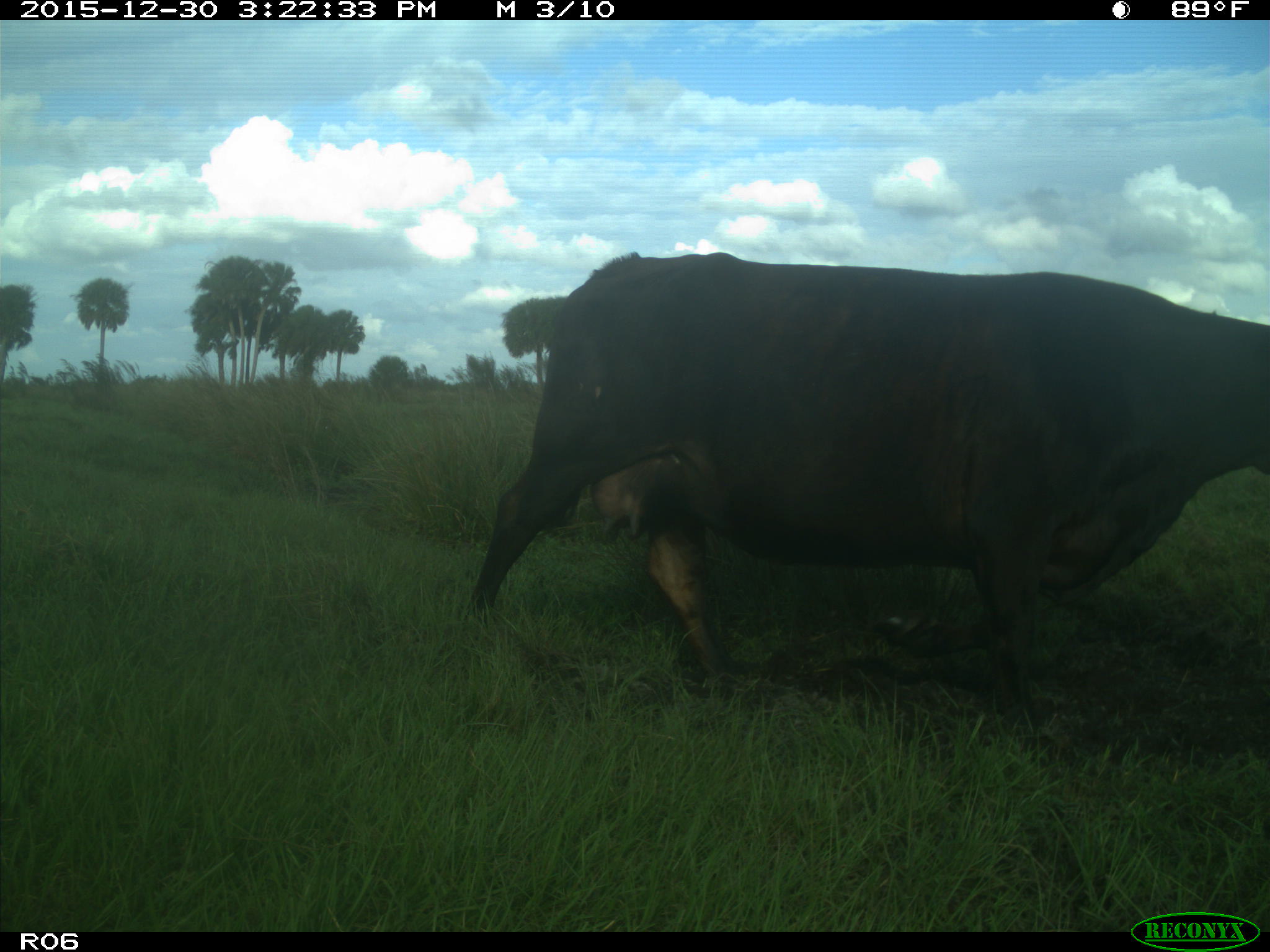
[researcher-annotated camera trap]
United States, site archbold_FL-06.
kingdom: Animalia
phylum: Chordata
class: Mammalia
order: Artiodactyla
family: Bovidae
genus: Bos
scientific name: Bos taurus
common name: domestic cow